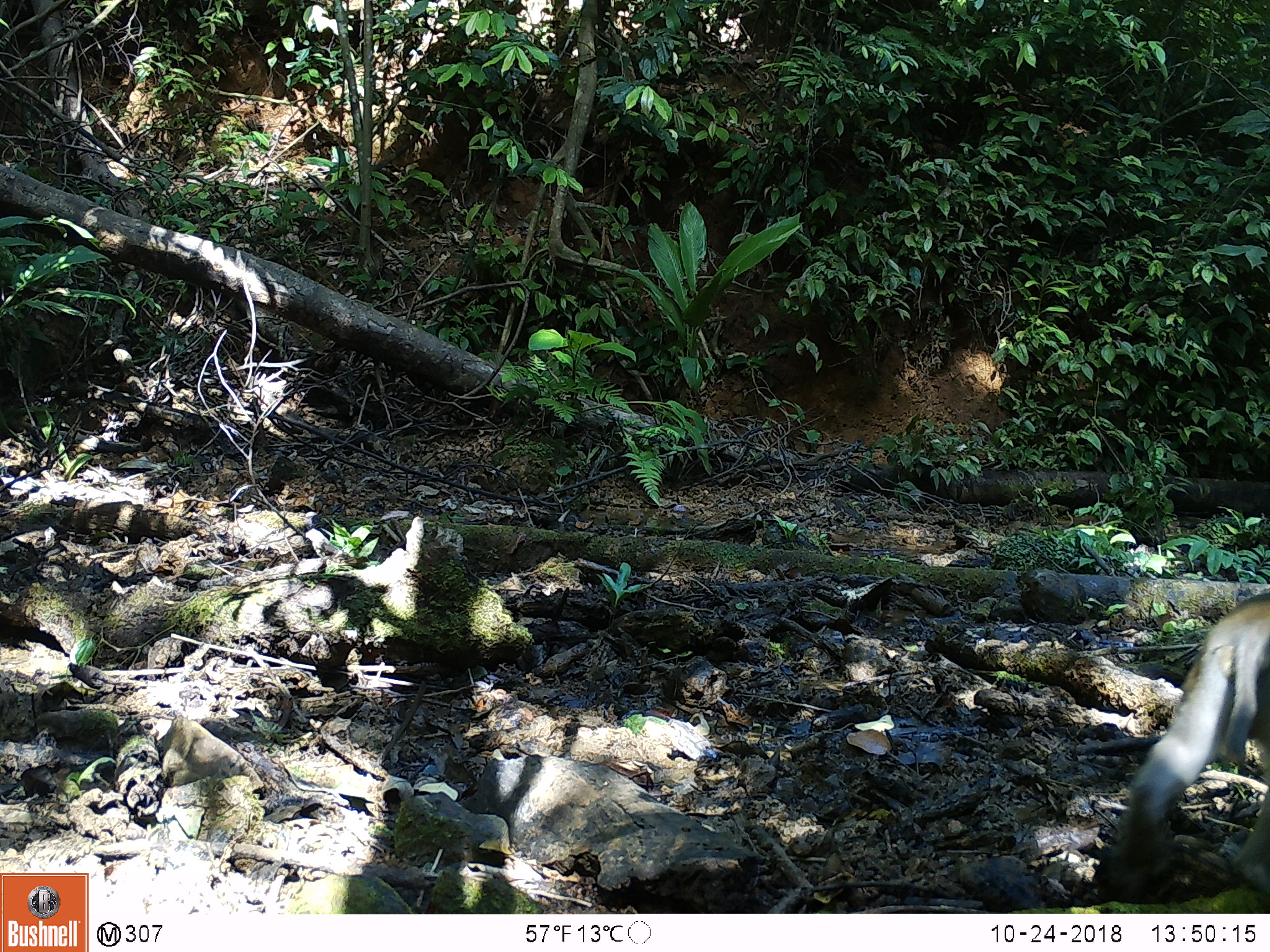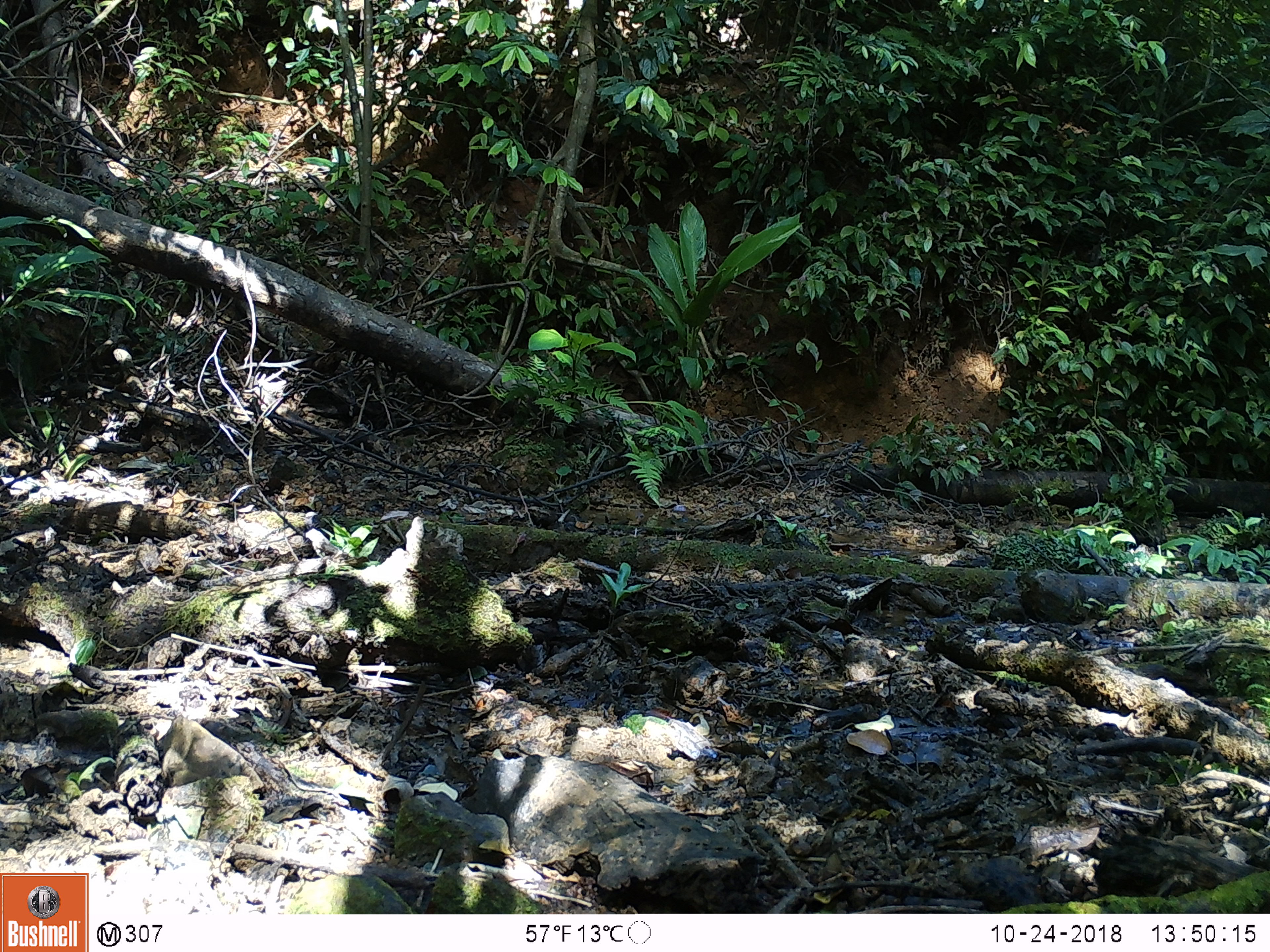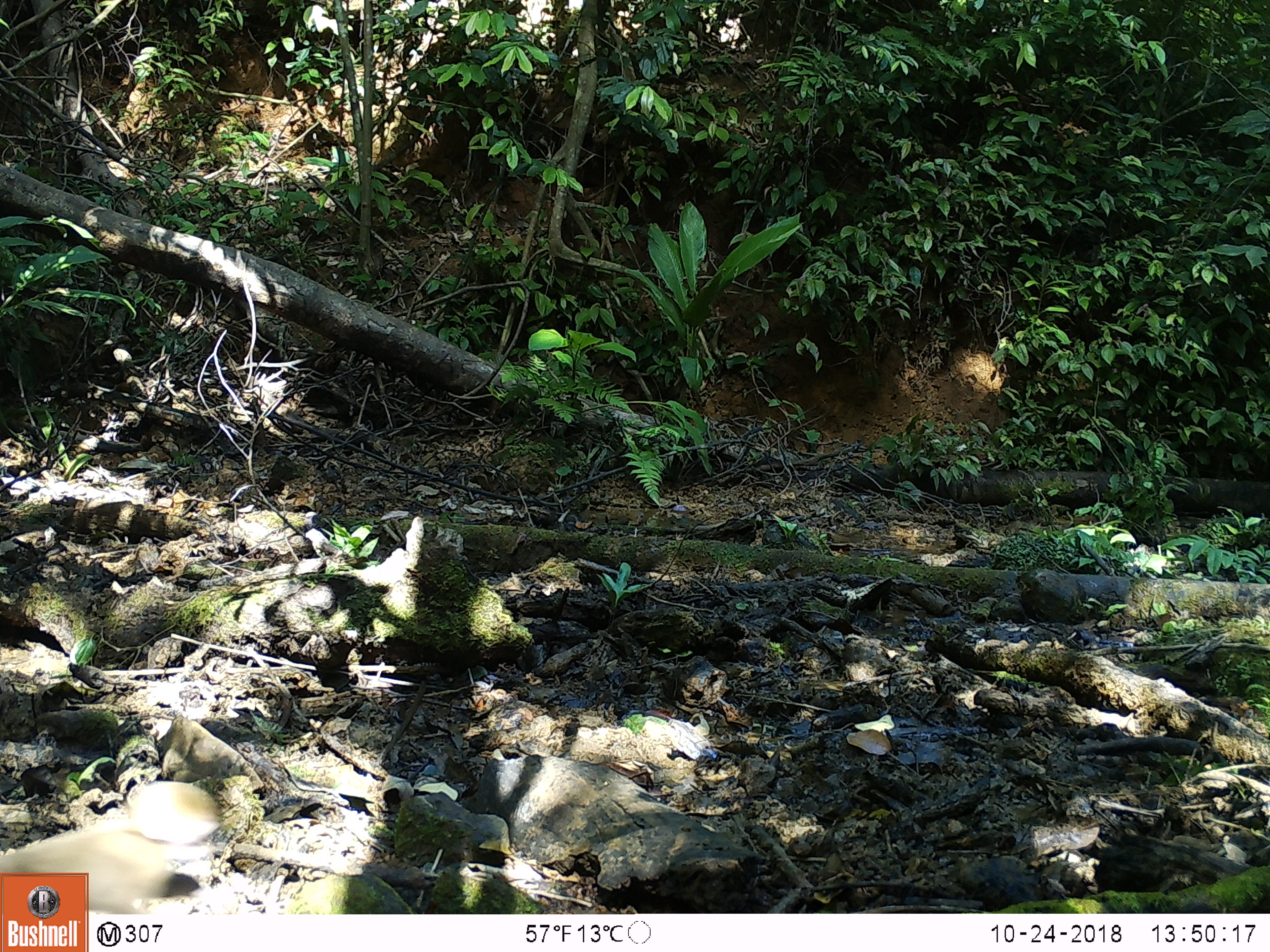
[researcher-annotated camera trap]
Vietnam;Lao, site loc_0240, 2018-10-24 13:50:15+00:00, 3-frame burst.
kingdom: Animalia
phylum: Chordata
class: Mammalia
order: Primates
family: Cercopithecidae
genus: Macaca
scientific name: Macaca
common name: macaques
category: assam or rhesus macaque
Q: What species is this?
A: Assam or rhesus macaque (macaques) (Macaca).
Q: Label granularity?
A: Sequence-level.